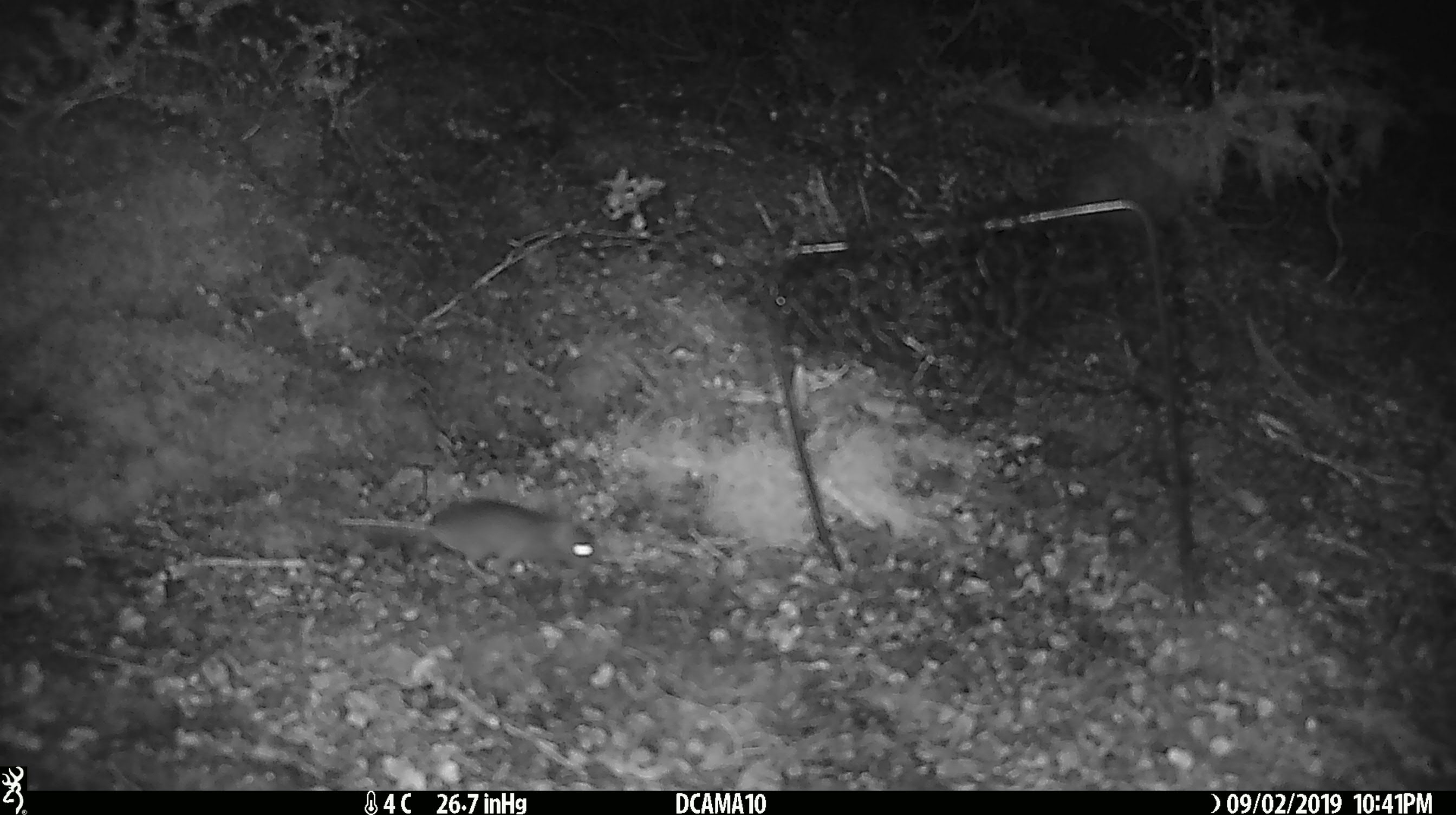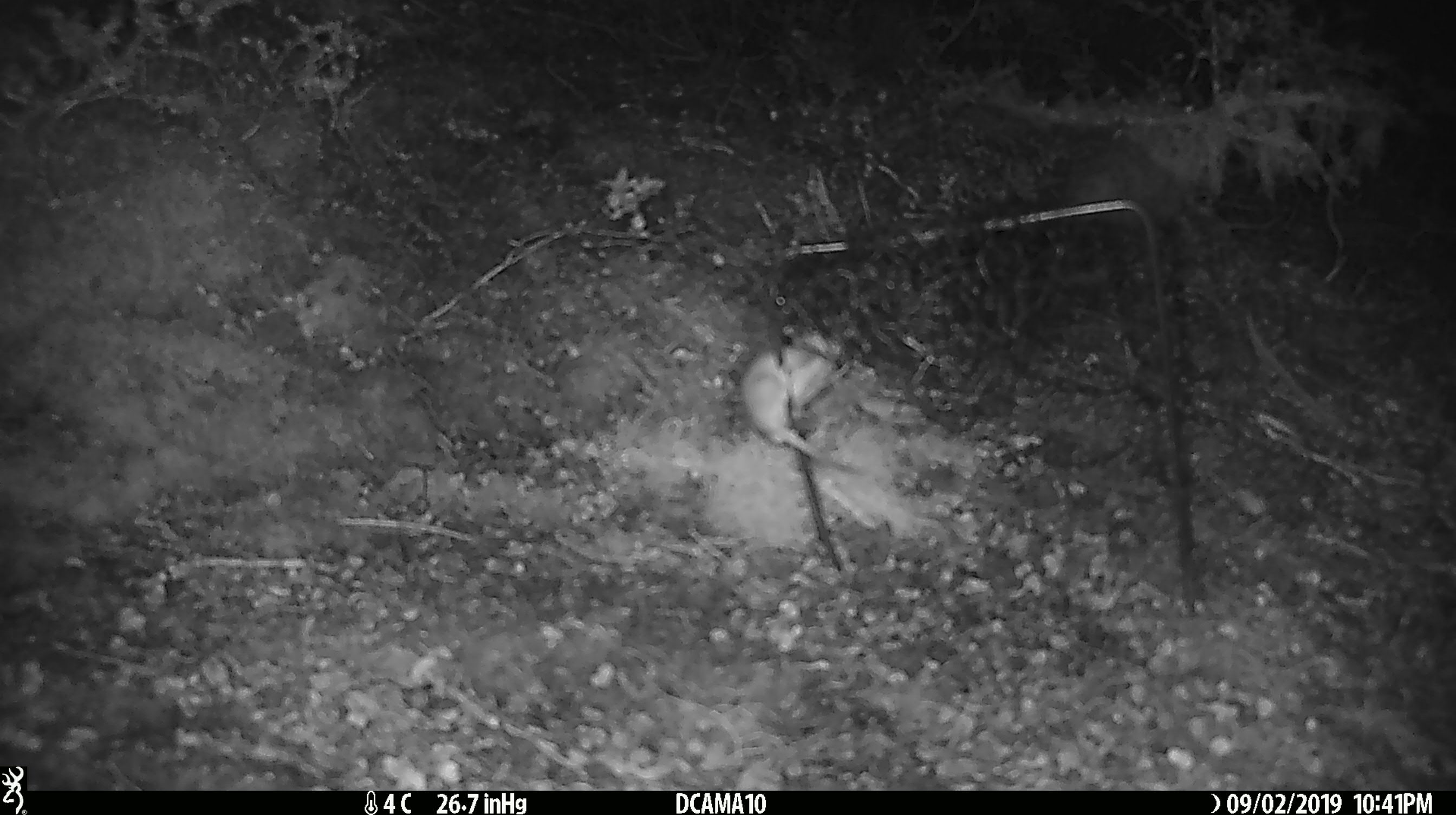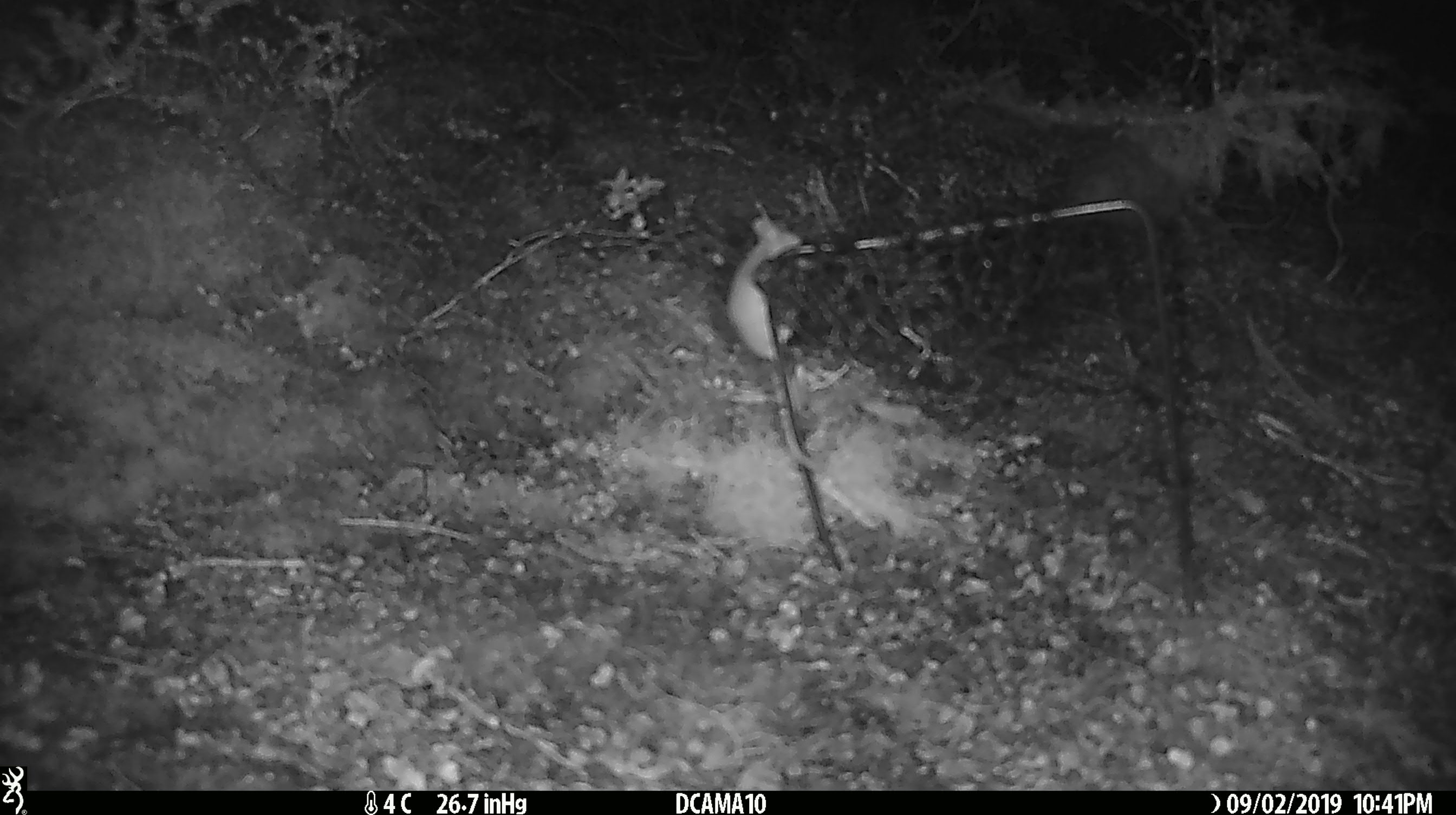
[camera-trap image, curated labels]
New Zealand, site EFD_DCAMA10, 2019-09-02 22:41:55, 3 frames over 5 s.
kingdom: Animalia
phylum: Chordata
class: Mammalia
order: Rodentia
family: Muridae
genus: Mus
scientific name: Mus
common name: mouse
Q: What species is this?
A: Mouse (Mus).